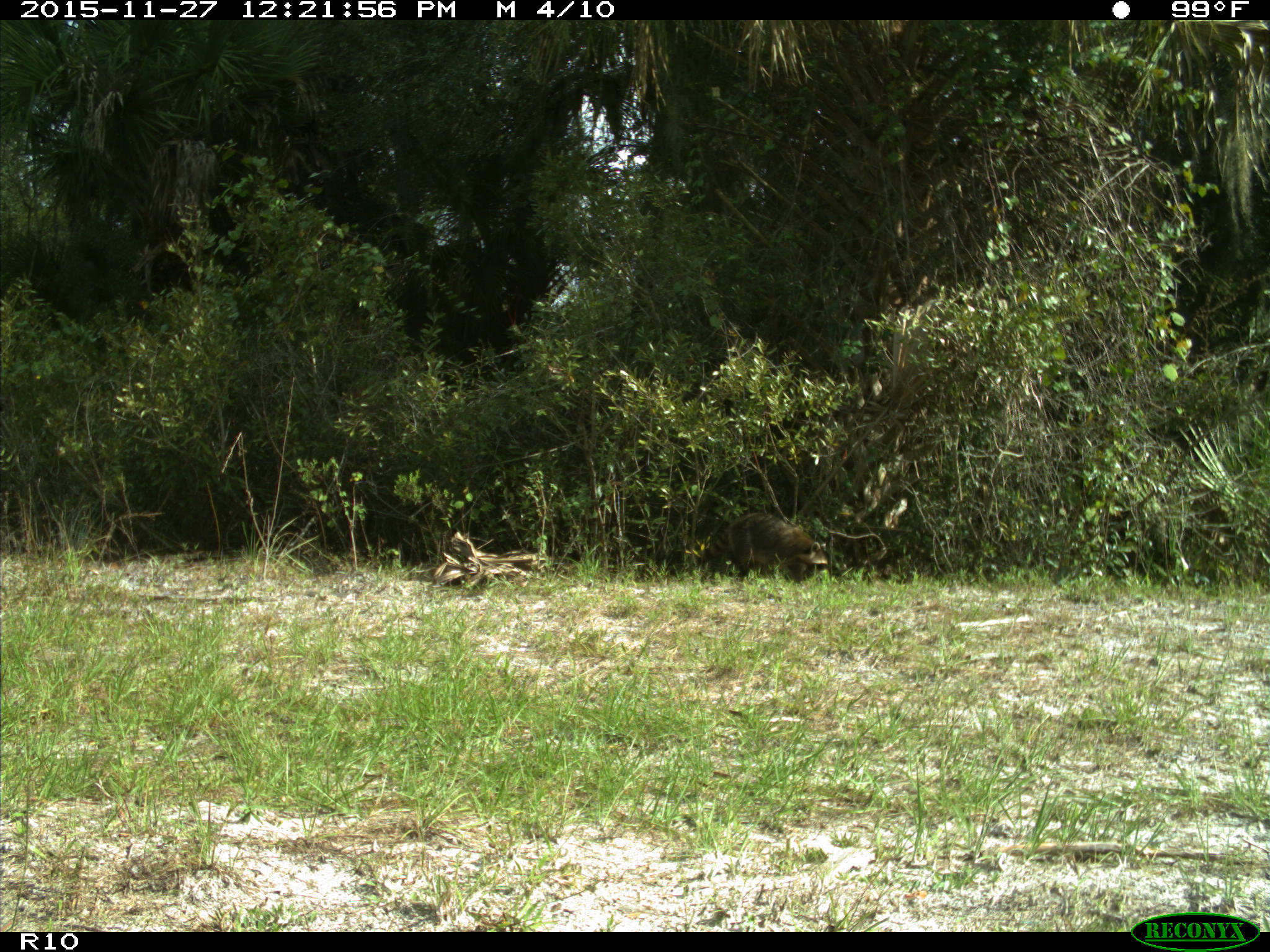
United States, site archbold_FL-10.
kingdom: Animalia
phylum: Chordata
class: Mammalia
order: Carnivora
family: Procyonidae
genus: Procyon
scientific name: Procyon lotor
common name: common raccoon